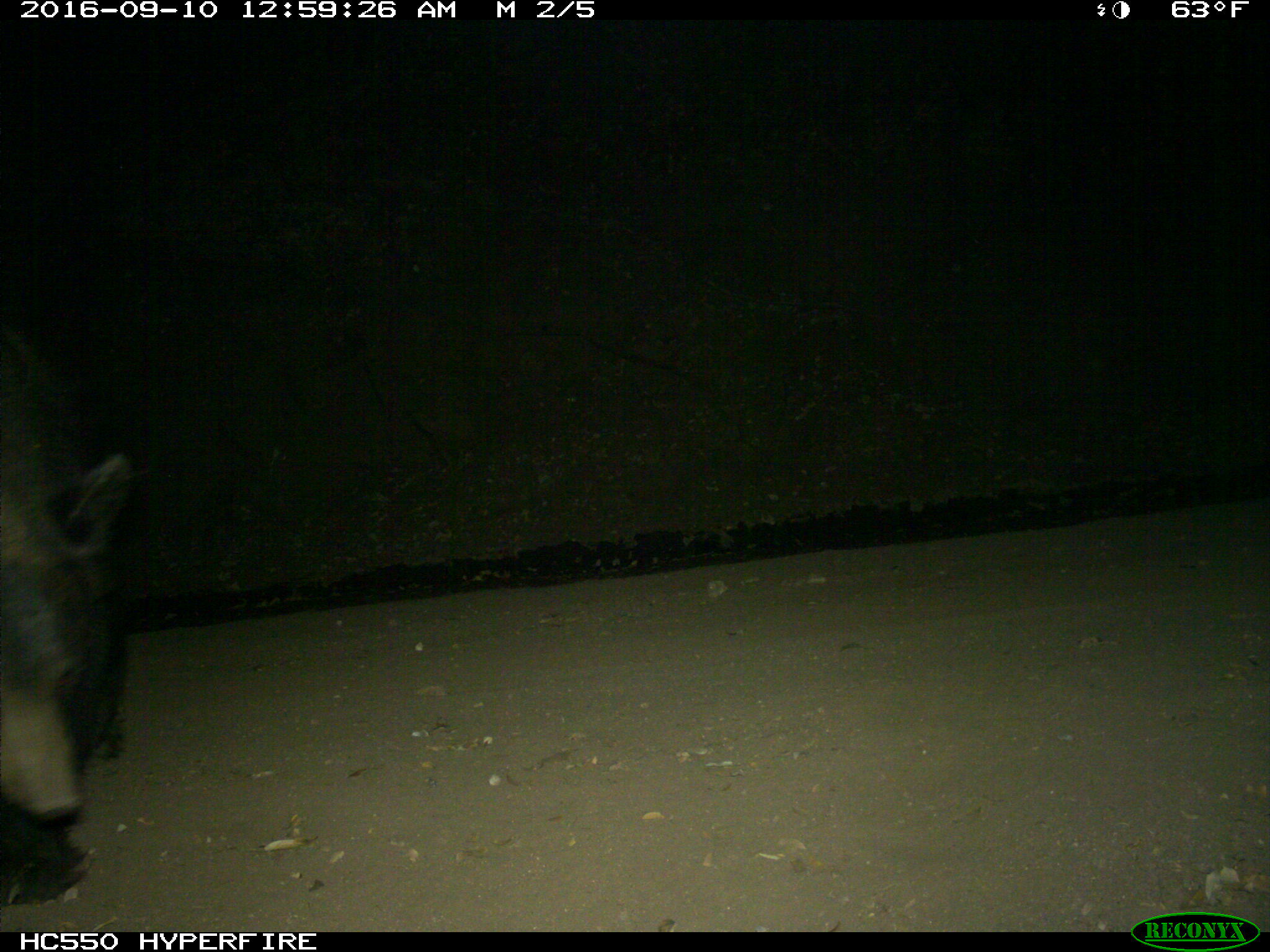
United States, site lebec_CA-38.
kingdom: Animalia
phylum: Chordata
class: Mammalia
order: Carnivora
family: Ursidae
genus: Ursus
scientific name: Ursus americanus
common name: american black bear